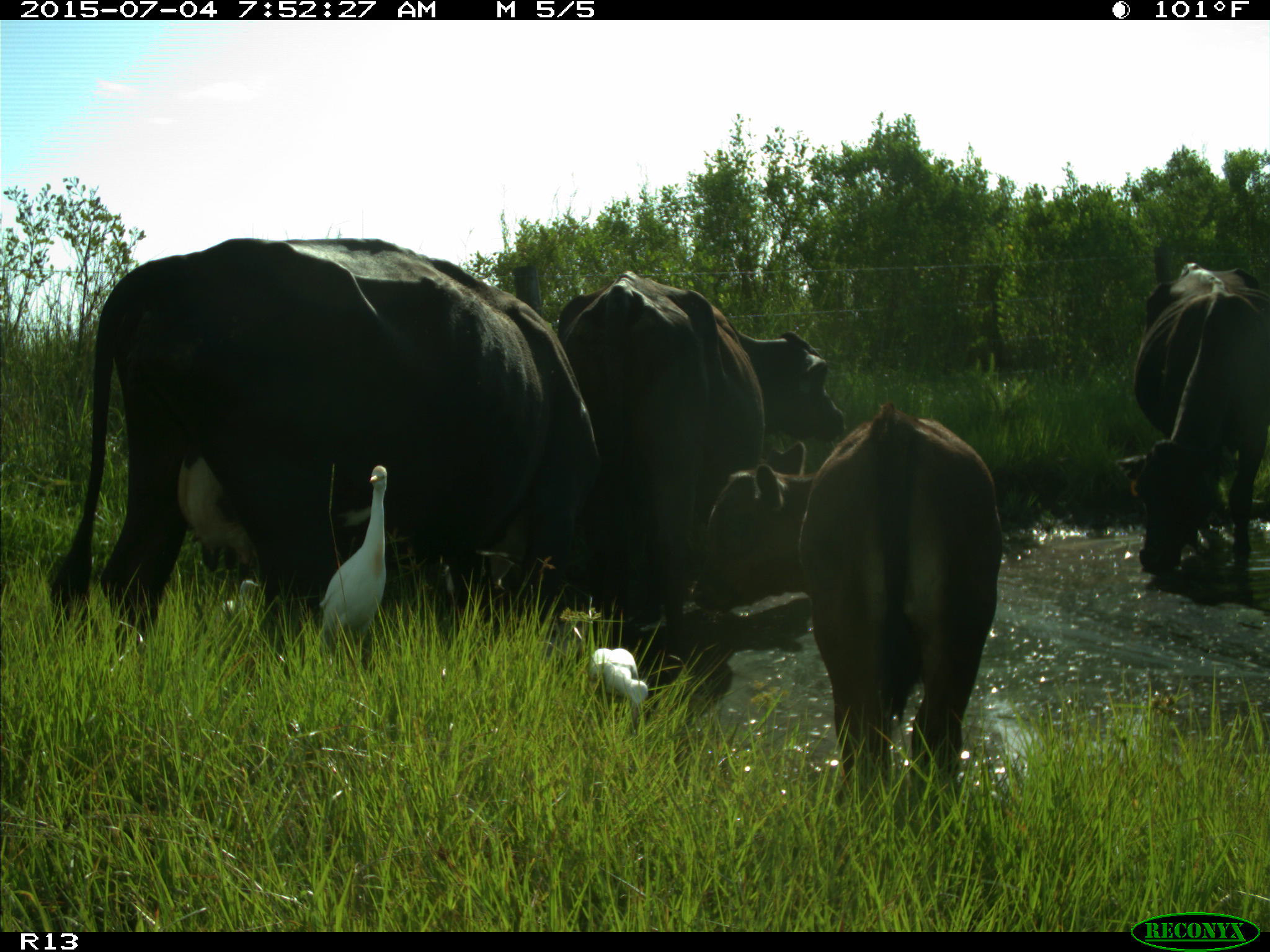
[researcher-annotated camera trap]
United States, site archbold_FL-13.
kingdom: Animalia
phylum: Chordata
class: Mammalia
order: Artiodactyla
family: Bovidae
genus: Bos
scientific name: Bos taurus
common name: domestic cow